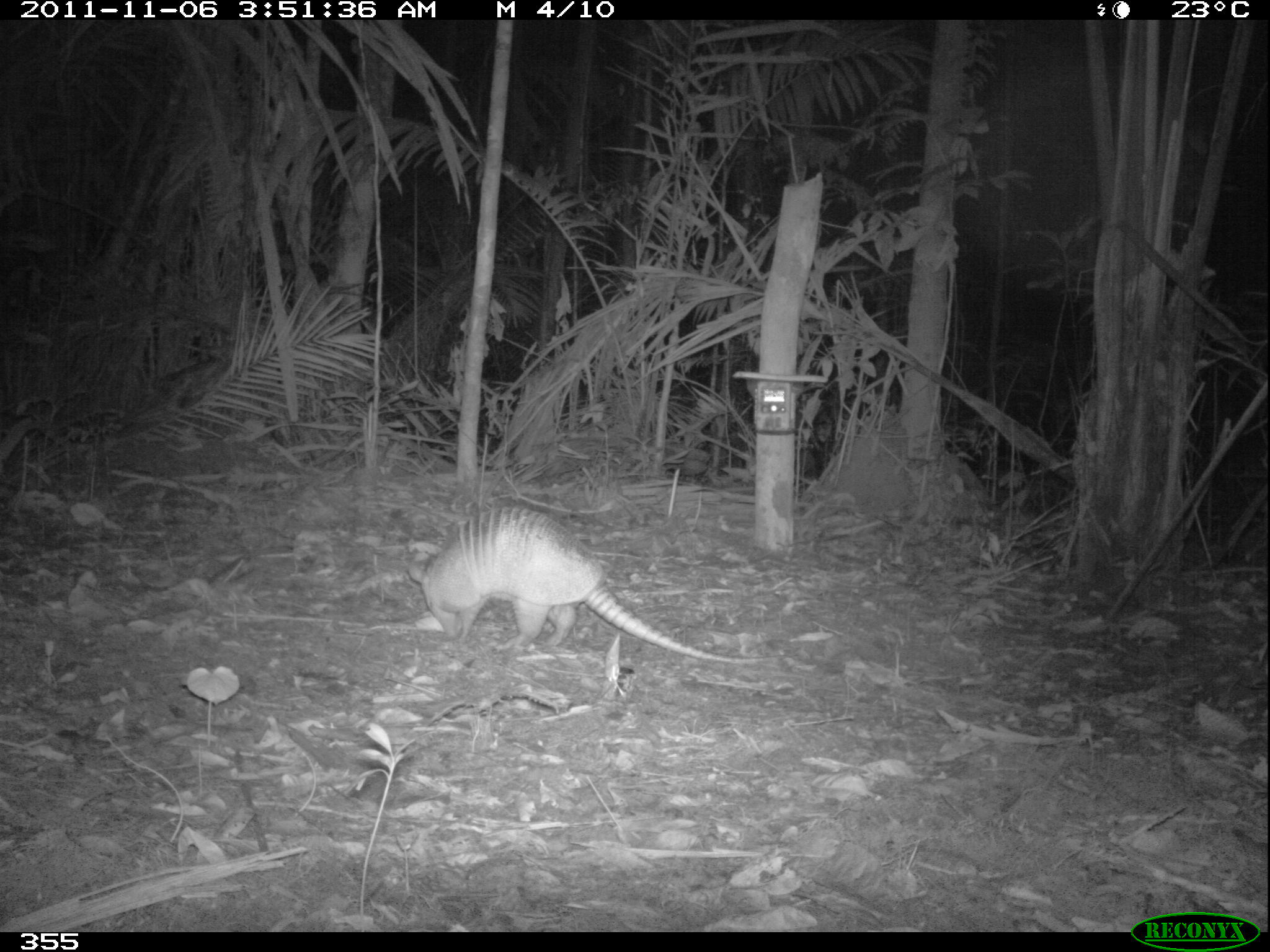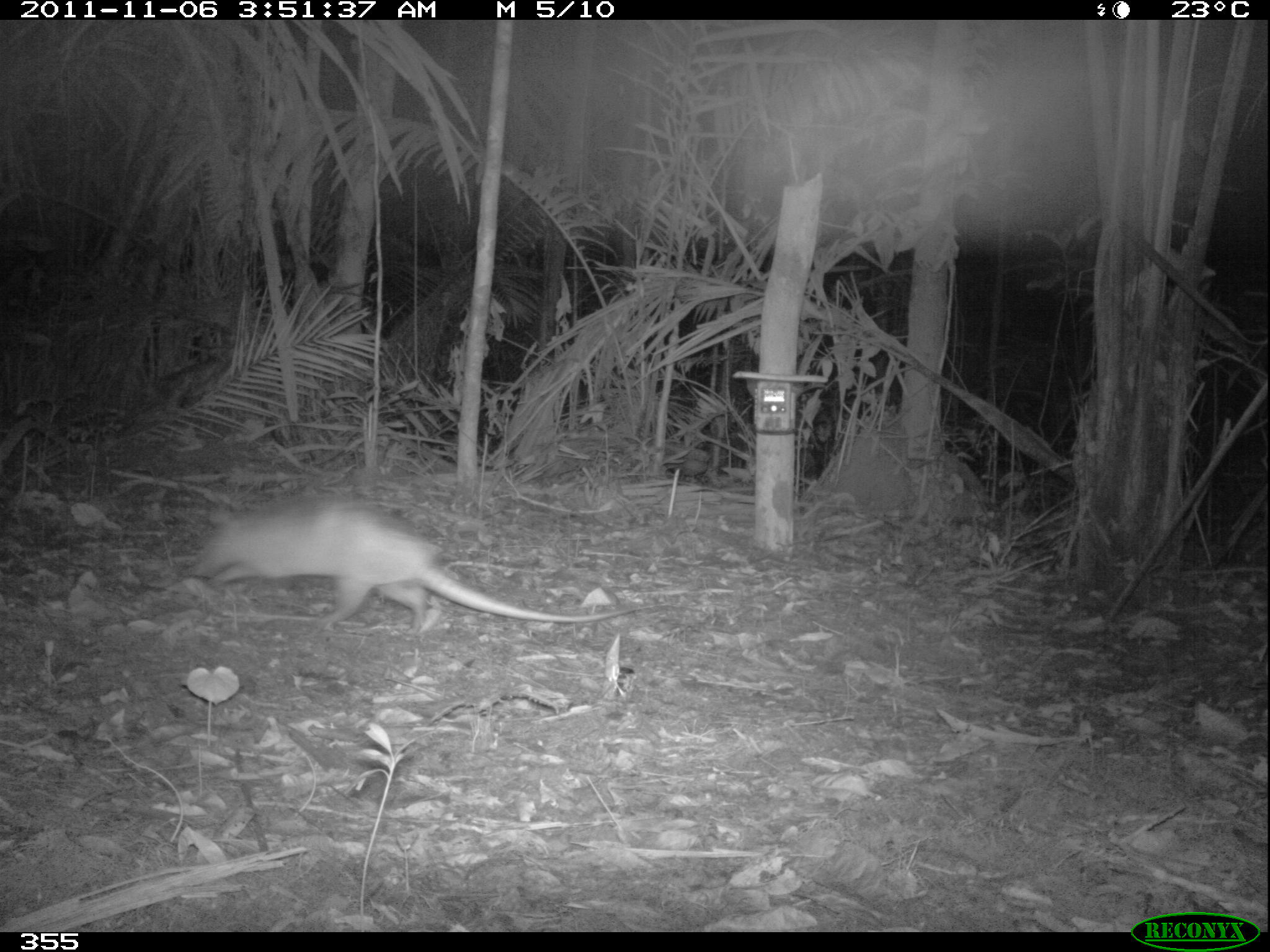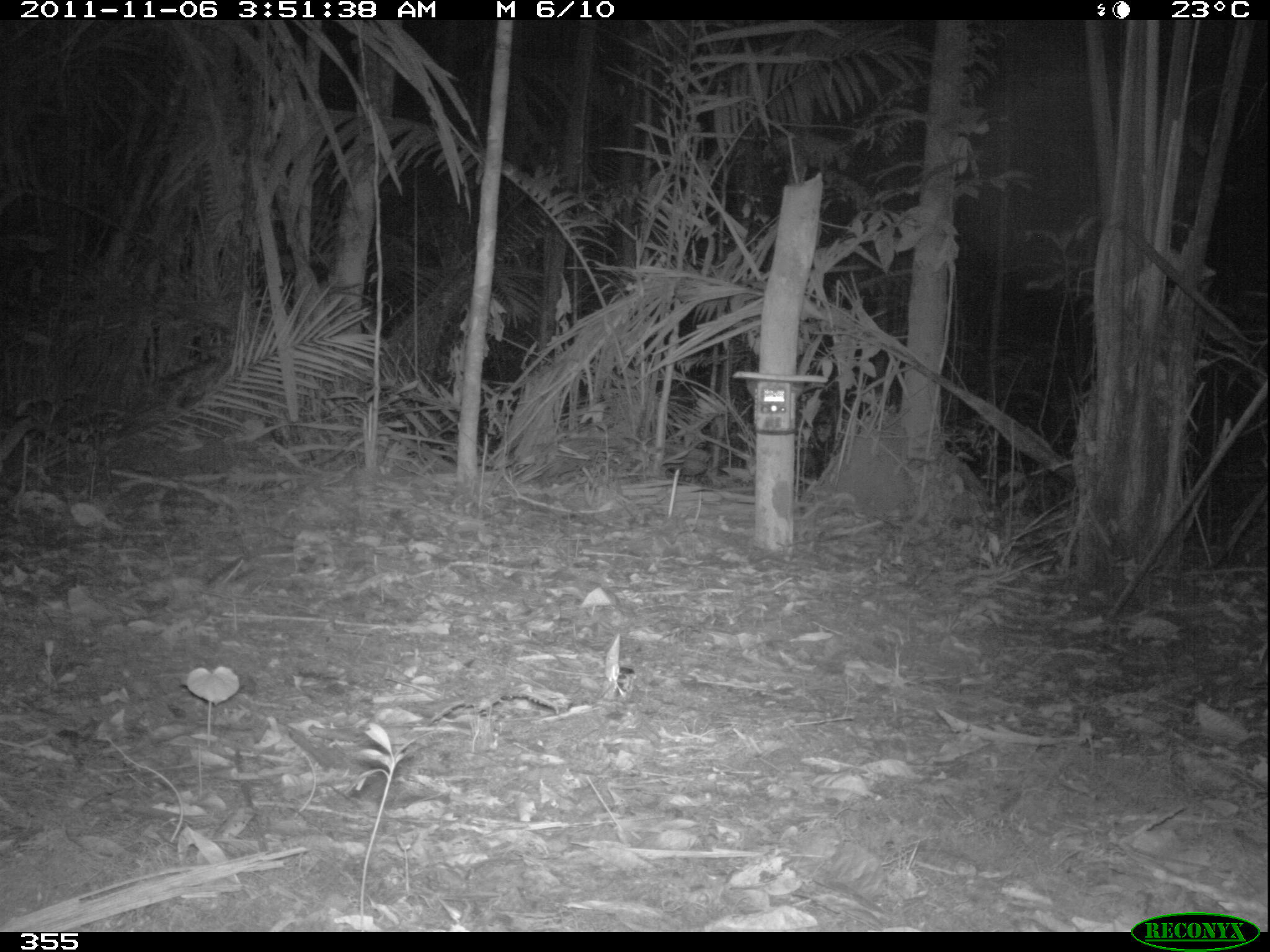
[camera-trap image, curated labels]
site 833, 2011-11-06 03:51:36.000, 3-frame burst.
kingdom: Animalia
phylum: Chordata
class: Mammalia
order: Cingulata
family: Dasypodidae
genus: Dasypus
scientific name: Dasypus kappleri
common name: greater long-nosed armadillo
Dasypus kappleri (greater long-nosed armadillo).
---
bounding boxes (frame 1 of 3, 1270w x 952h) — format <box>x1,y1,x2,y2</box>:
dasypus kappleri: <box>407,504,786,664</box>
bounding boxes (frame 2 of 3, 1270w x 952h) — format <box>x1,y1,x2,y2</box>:
dasypus kappleri: <box>178,493,639,636</box>